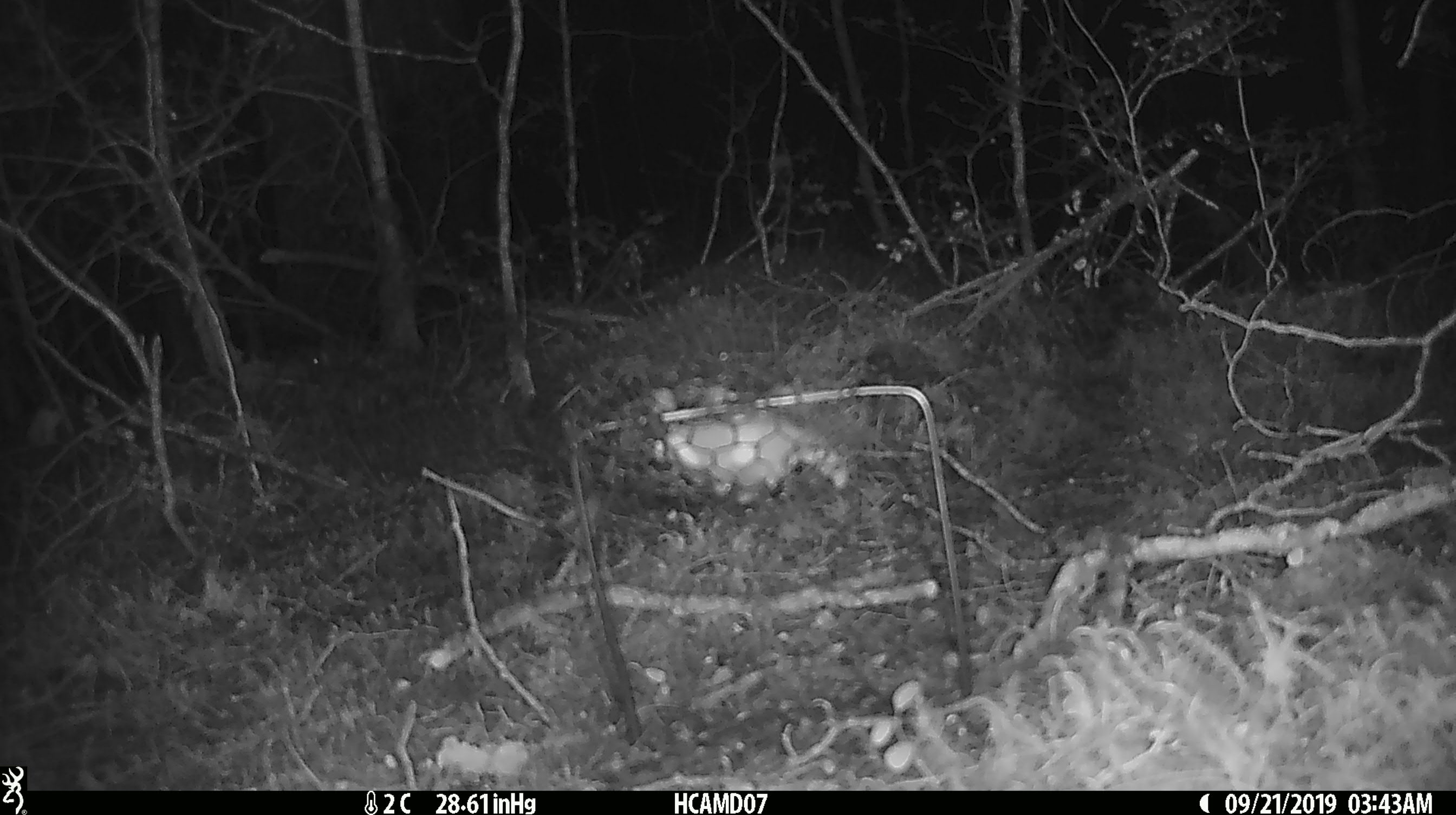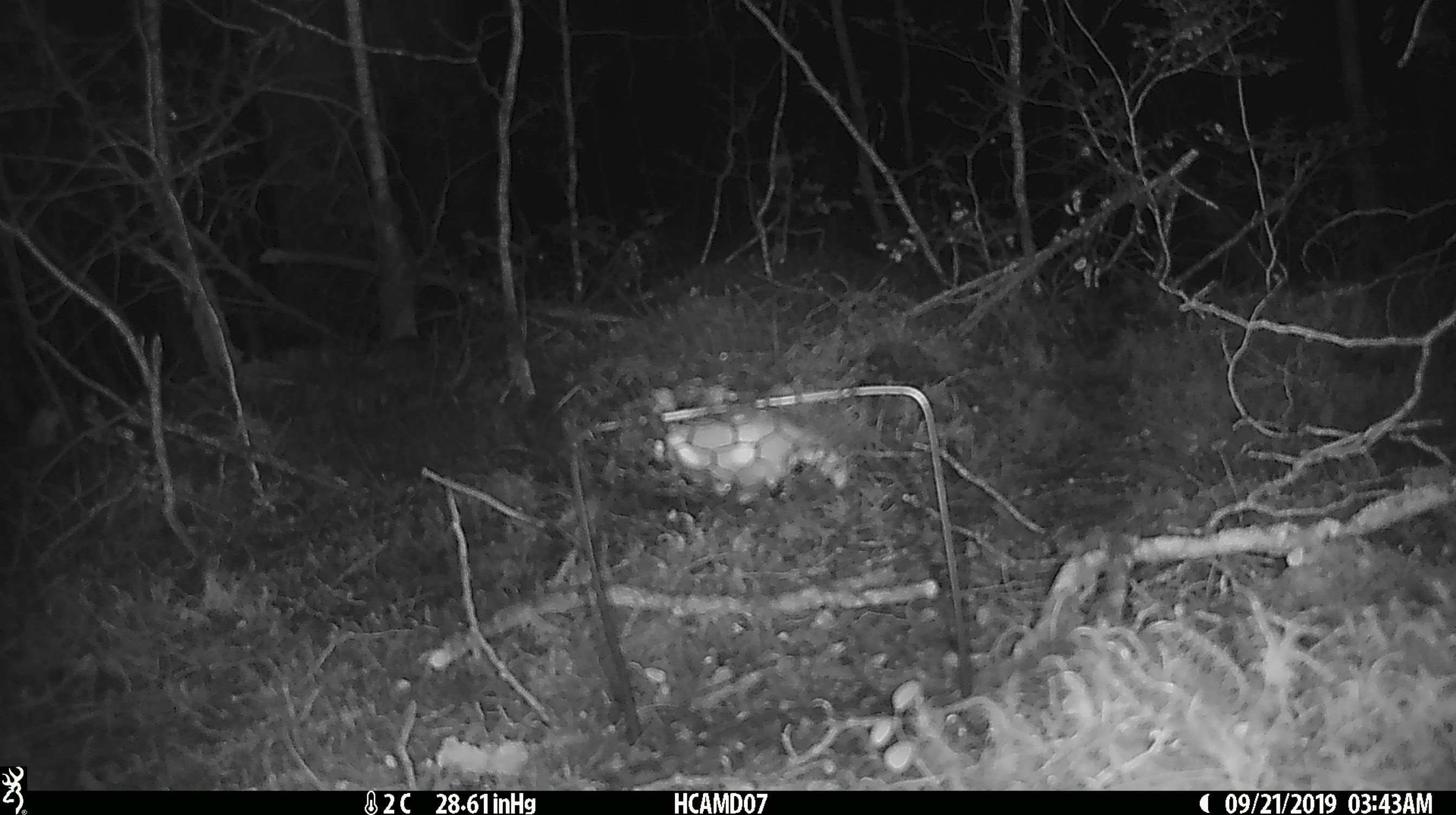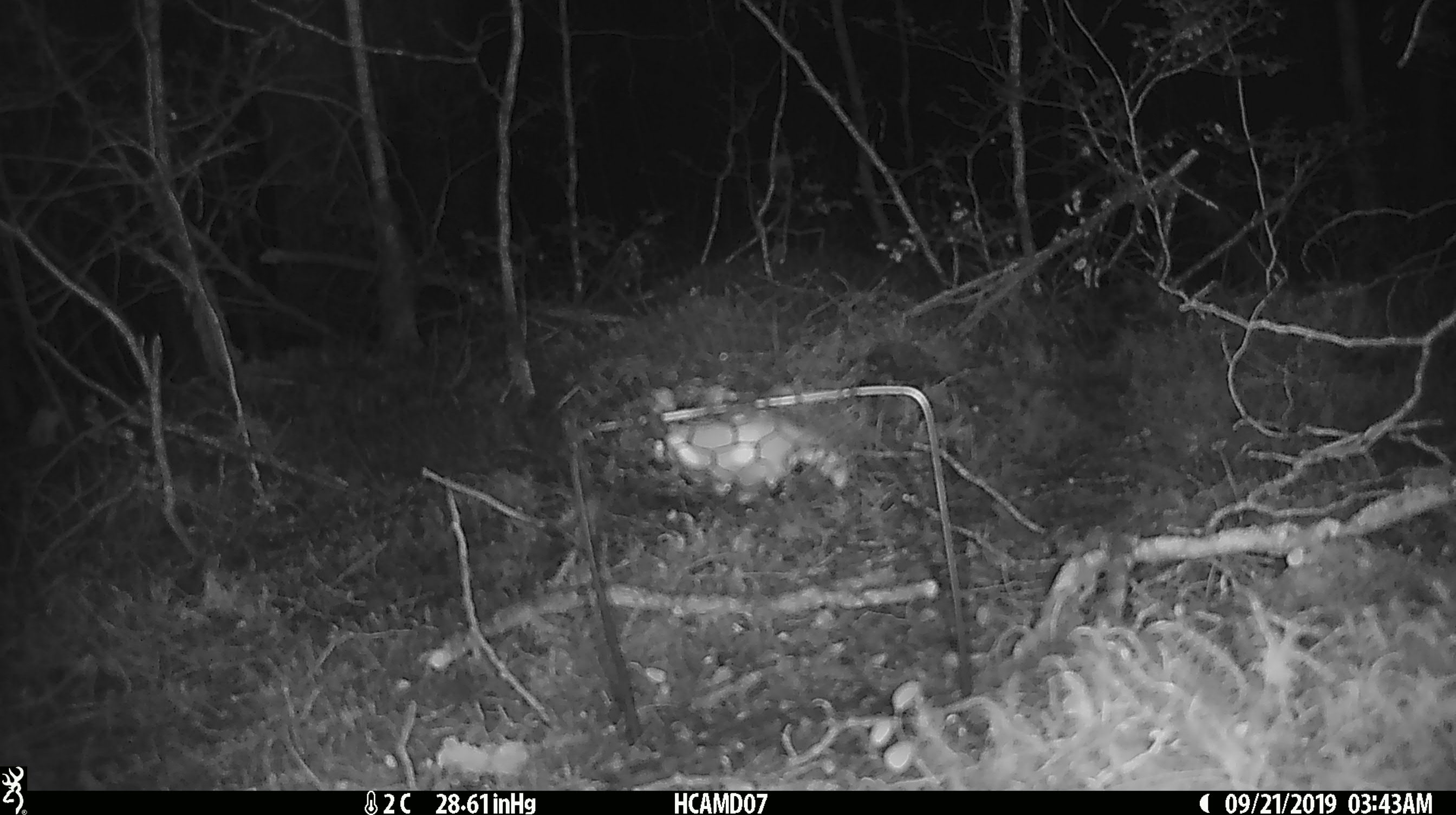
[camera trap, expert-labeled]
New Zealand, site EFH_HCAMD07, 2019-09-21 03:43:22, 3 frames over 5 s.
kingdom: Animalia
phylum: Chordata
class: Mammalia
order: Rodentia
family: Muridae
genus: Mus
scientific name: Mus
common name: mouse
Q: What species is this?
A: Mouse (Mus).